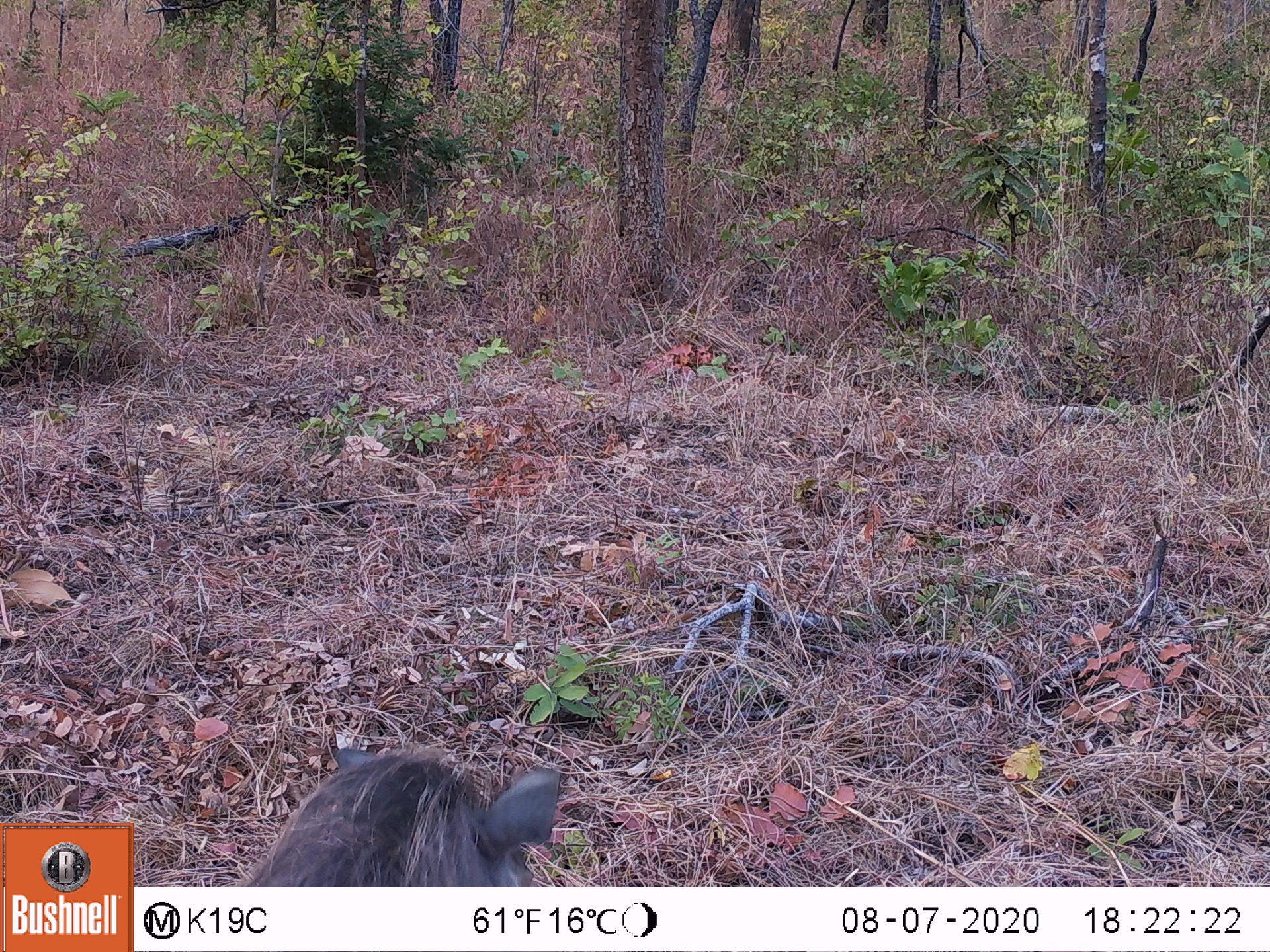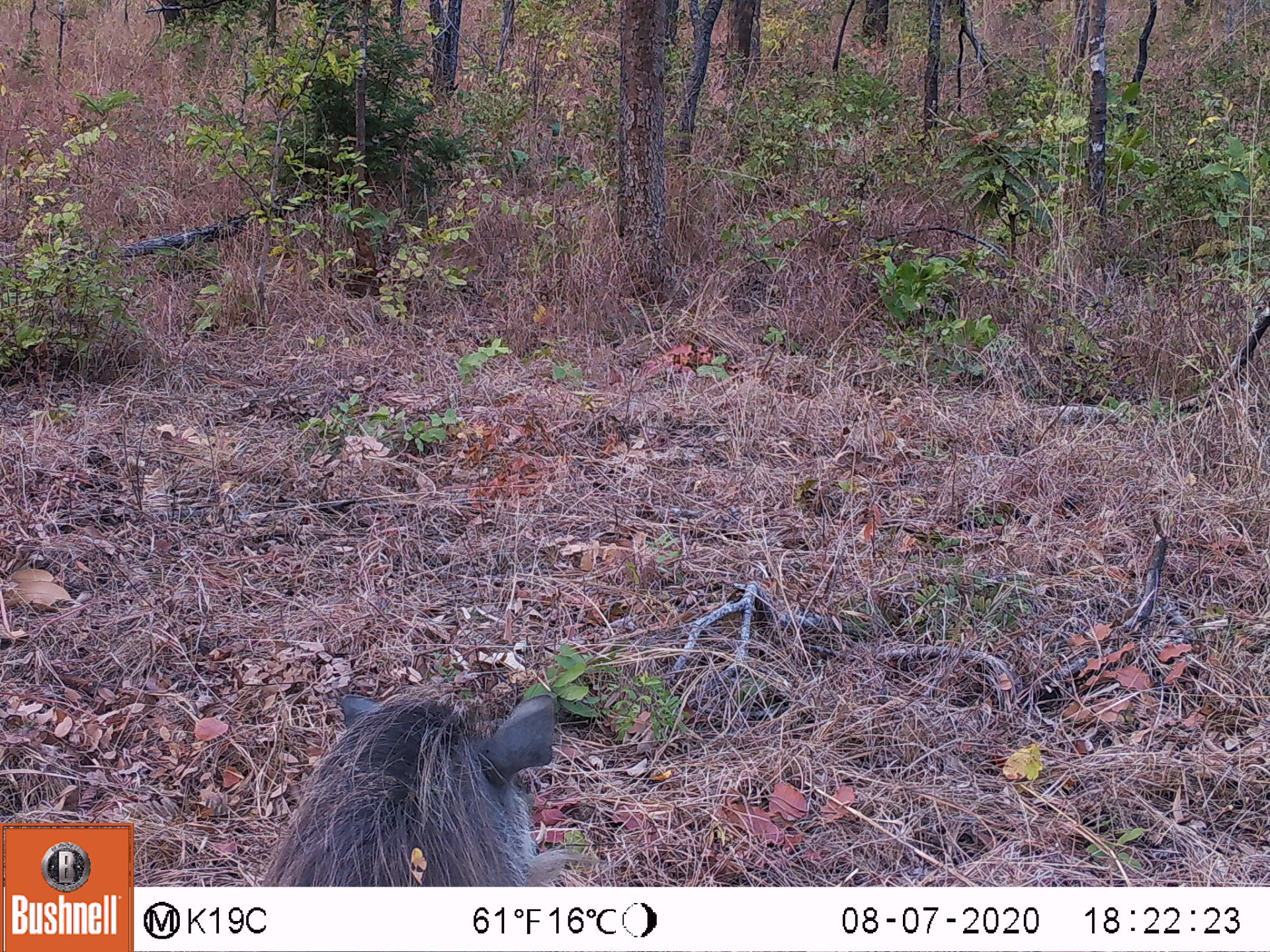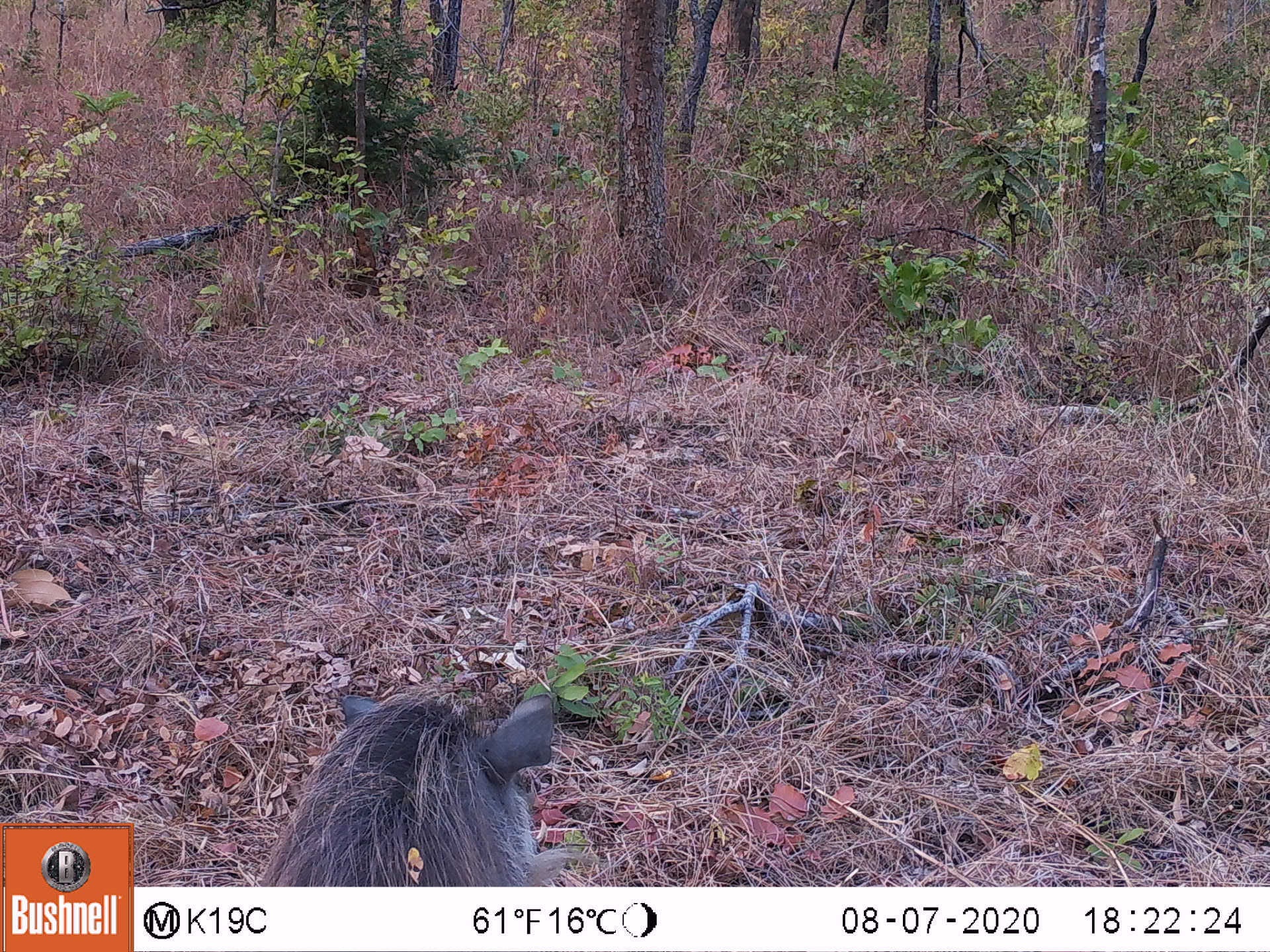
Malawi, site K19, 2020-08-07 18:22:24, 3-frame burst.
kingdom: Animalia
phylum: Chordata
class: Mammalia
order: Artiodactyla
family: Suidae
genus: Phacochoerus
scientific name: Phacochoerus africanus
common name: common warthog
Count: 1.